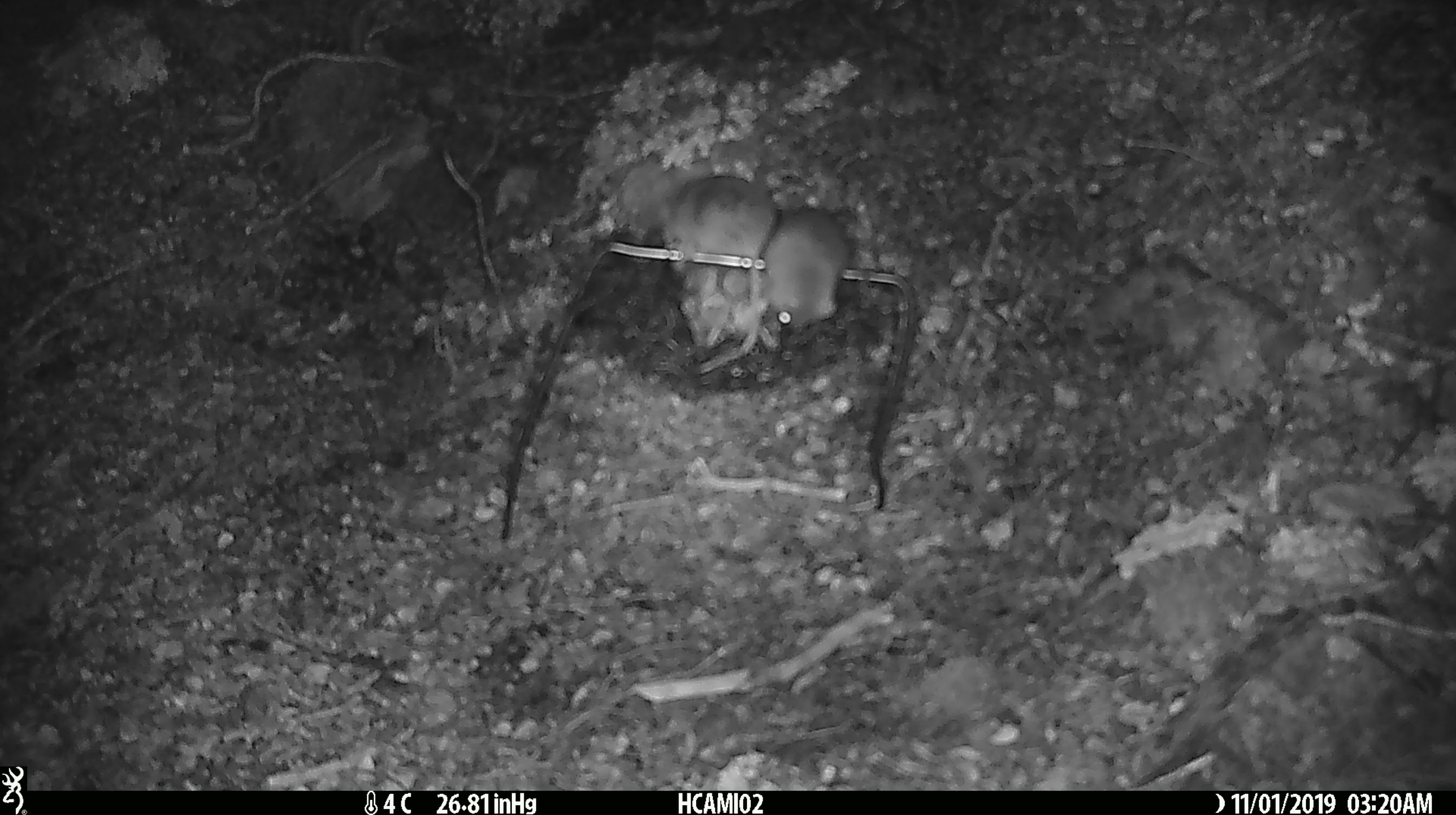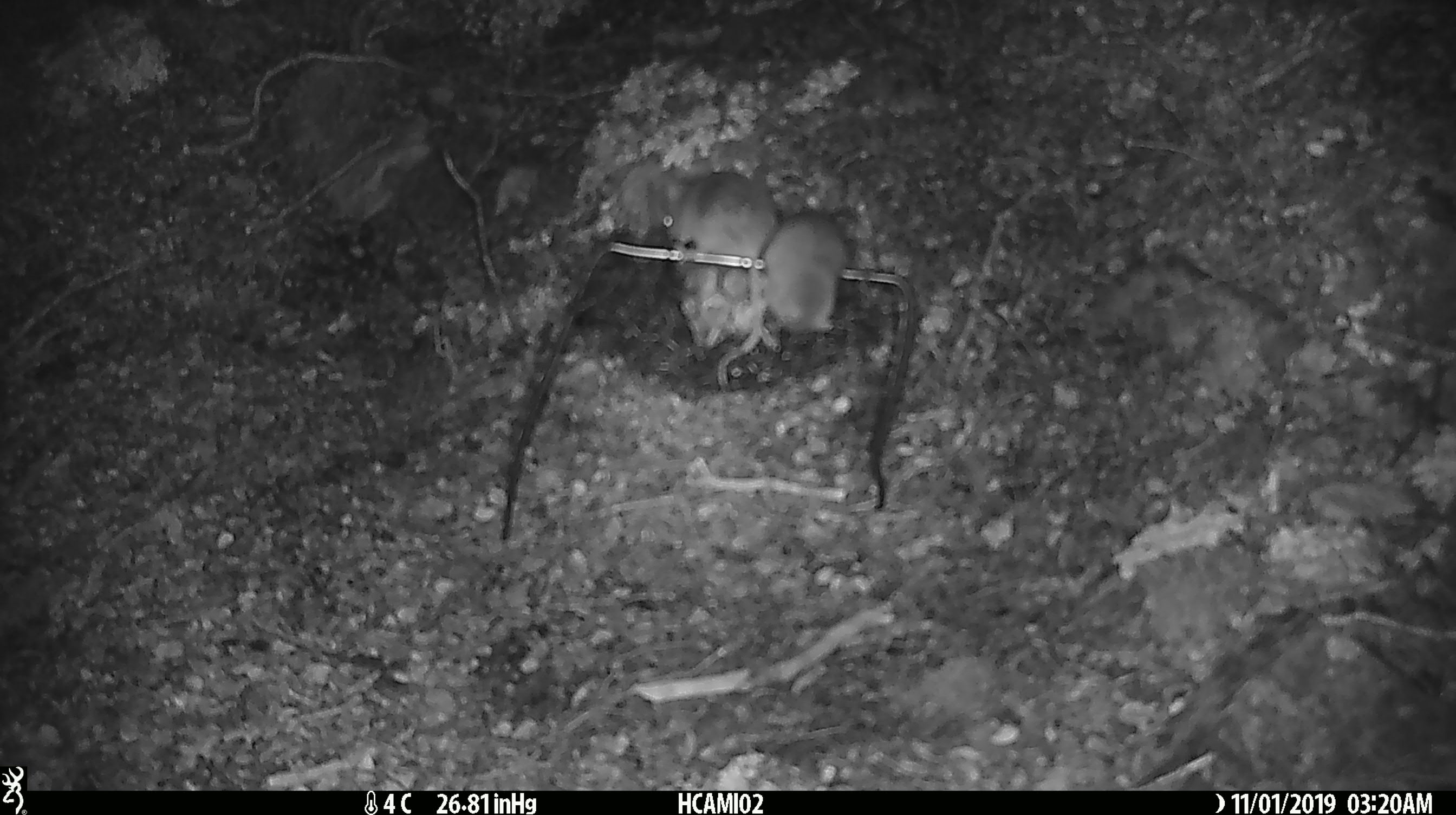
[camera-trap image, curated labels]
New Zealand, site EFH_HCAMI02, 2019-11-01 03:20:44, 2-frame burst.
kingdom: Animalia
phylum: Chordata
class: Mammalia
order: Rodentia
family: Muridae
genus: Mus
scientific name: Mus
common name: mouse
Mouse (Mus).